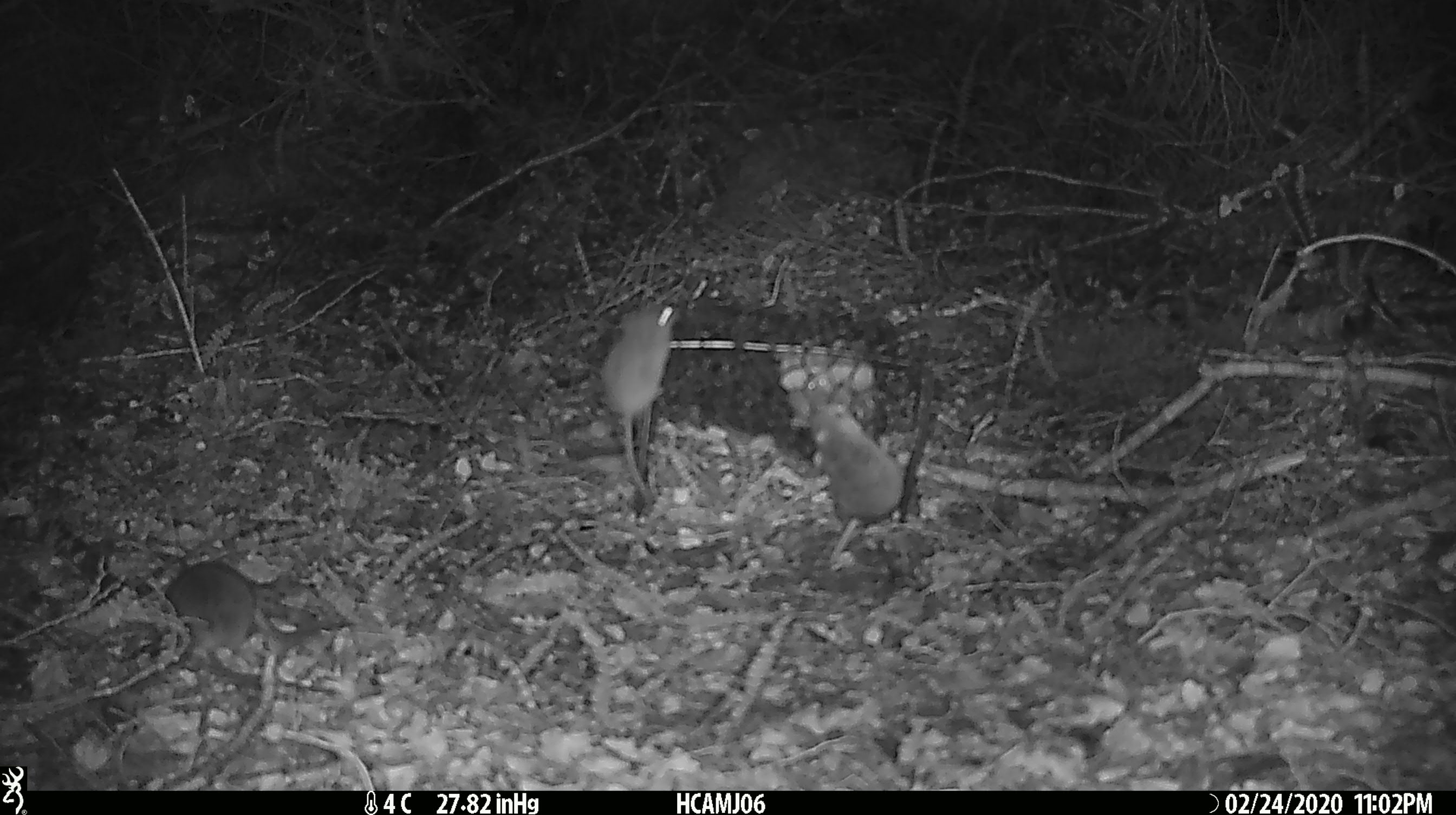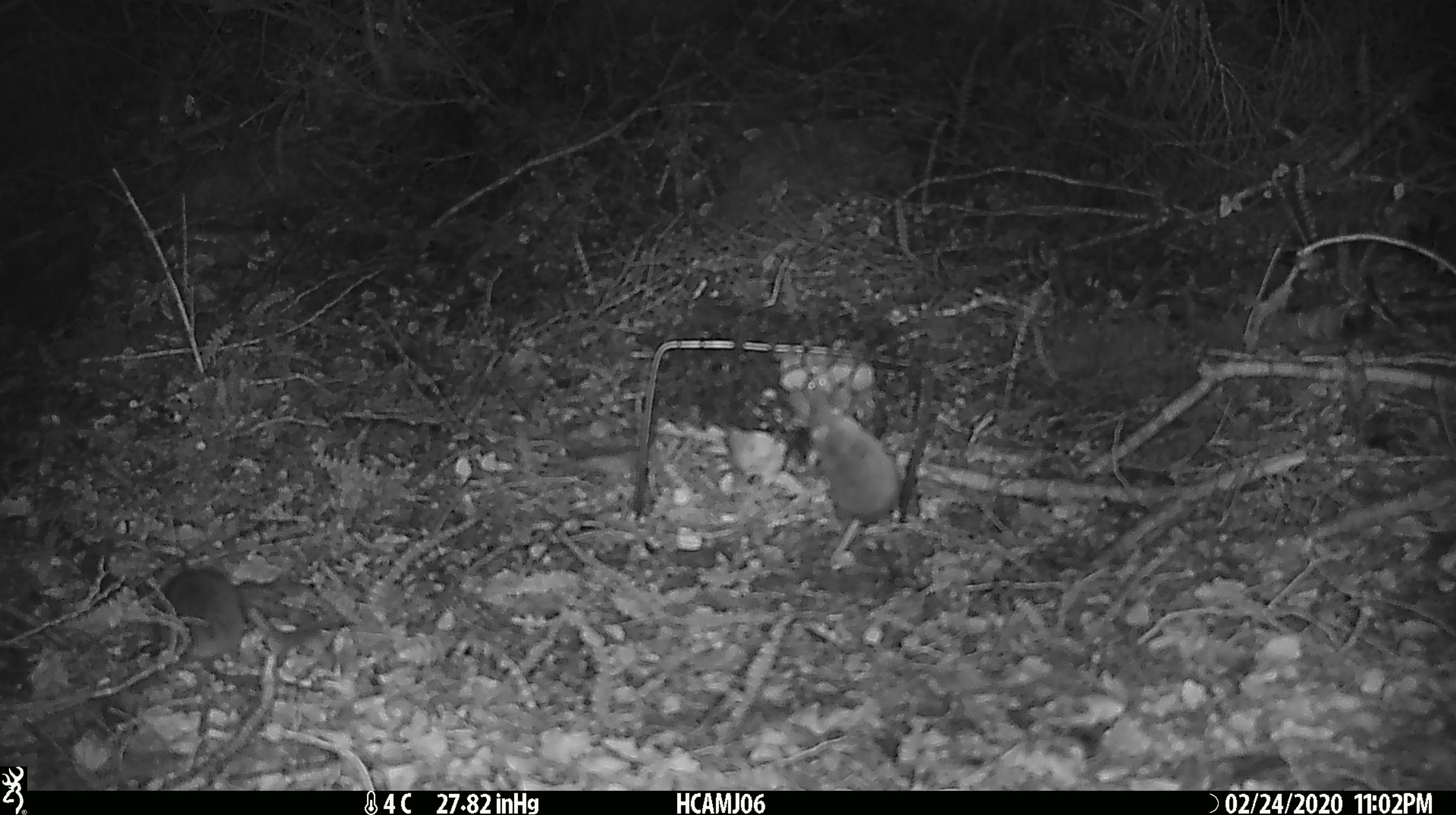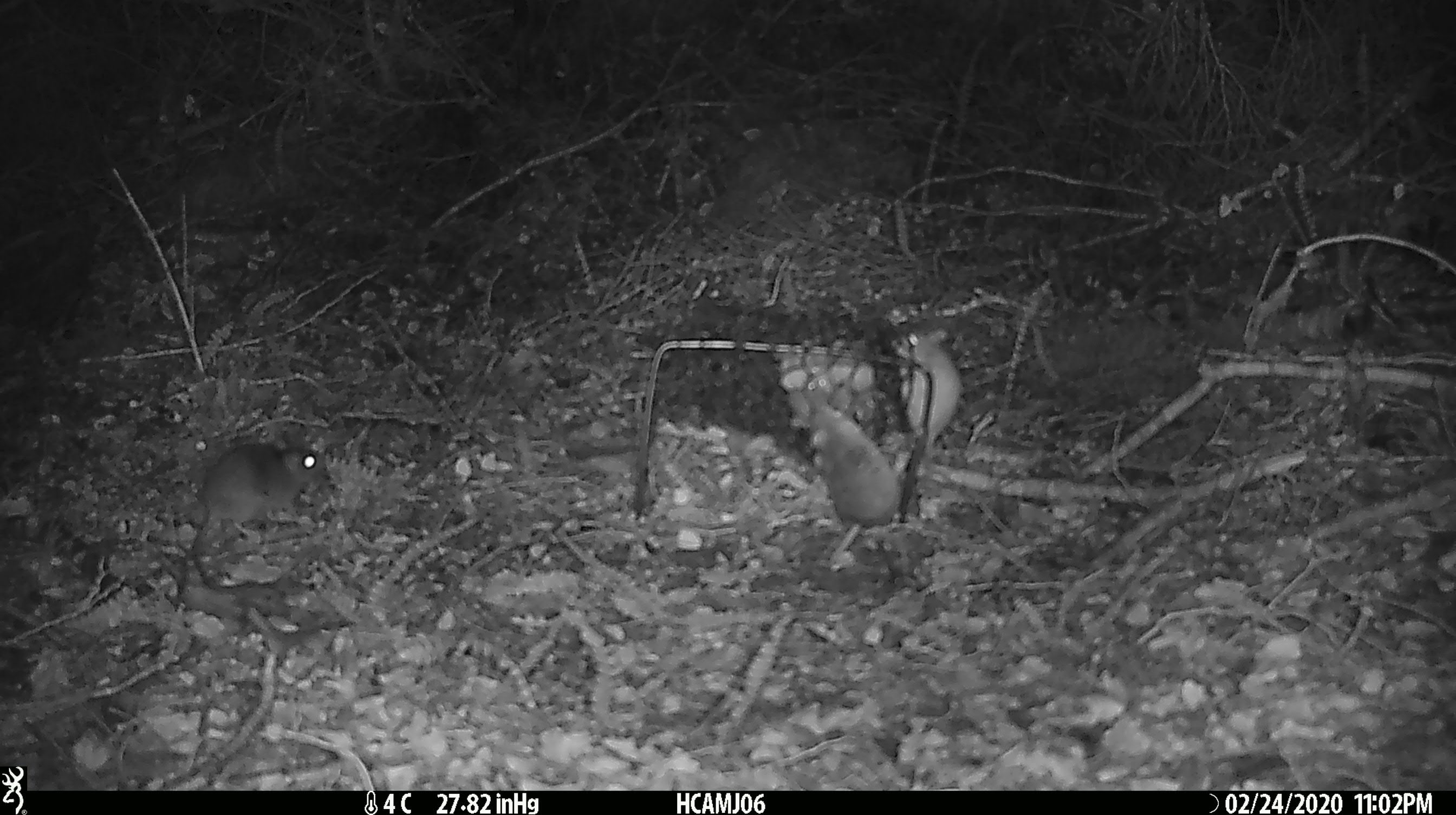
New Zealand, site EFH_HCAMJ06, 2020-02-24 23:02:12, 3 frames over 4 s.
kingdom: Animalia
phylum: Chordata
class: Mammalia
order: Rodentia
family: Muridae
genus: Mus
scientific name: Mus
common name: mouse